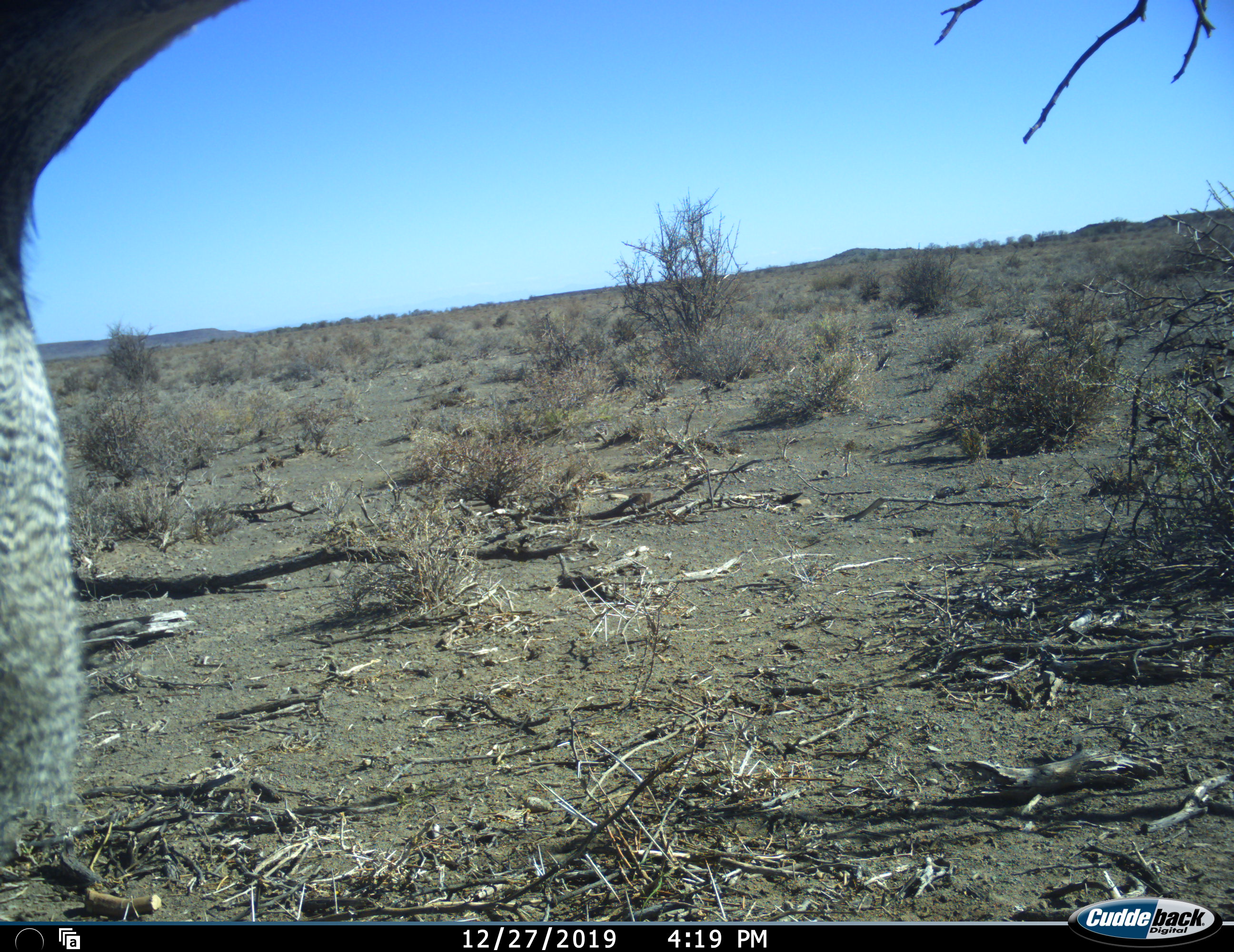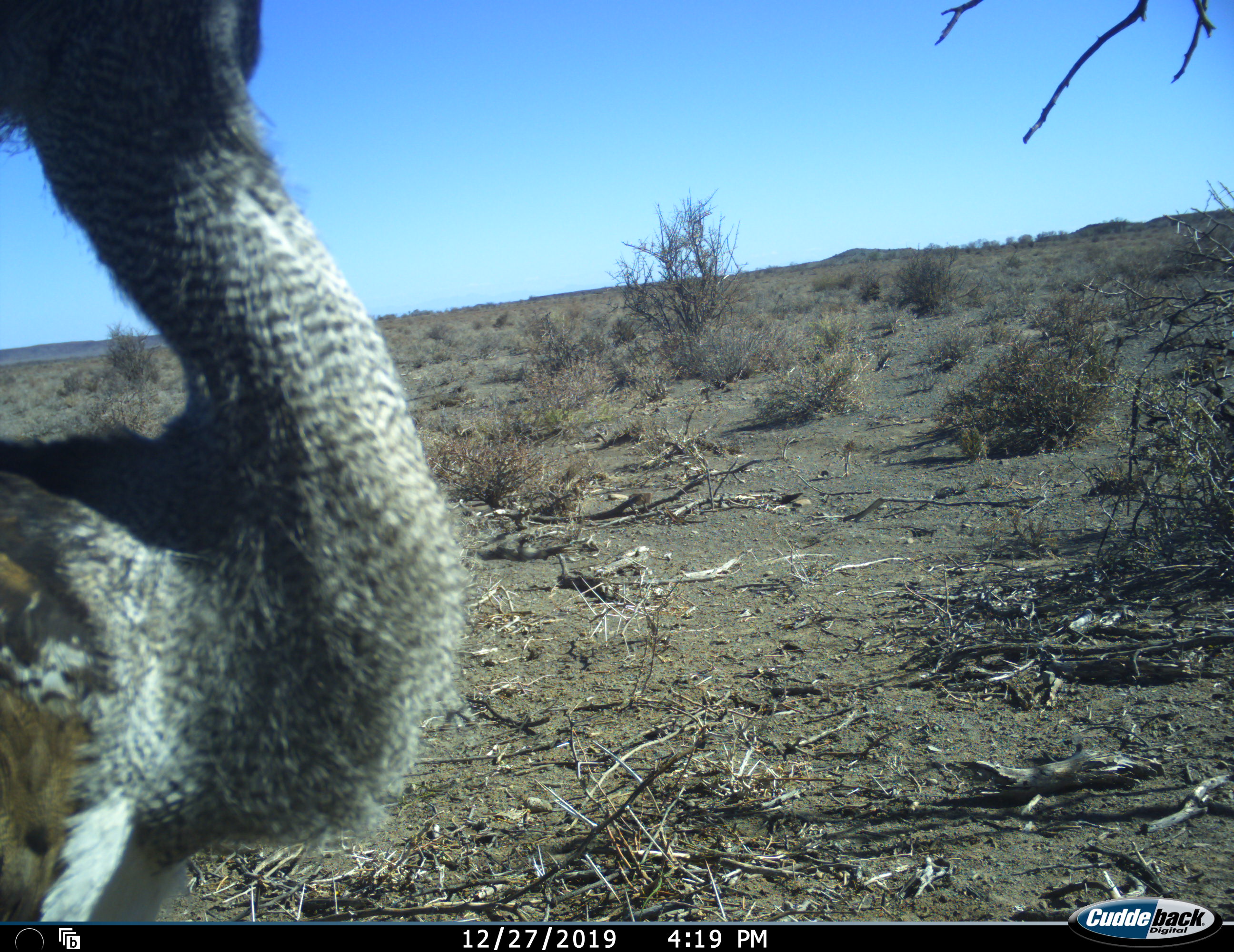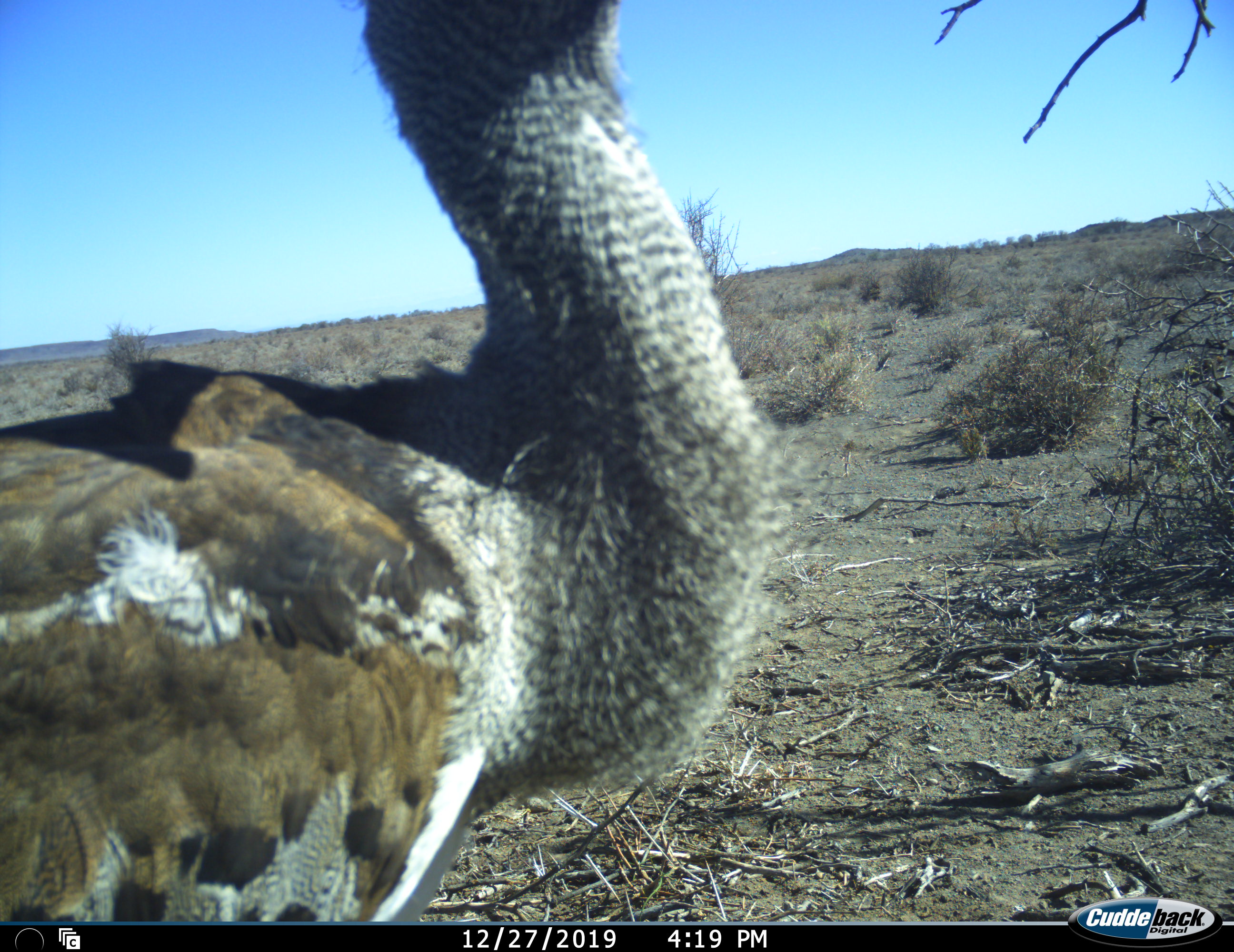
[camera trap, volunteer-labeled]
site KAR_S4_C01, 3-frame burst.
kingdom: Animalia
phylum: Chordata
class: Aves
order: Otidiformes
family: Otididae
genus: Ardeotis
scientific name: Ardeotis kori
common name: kori bustard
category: bustardkori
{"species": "bustardkori (kori bustard) (Ardeotis kori)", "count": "1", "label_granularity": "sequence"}